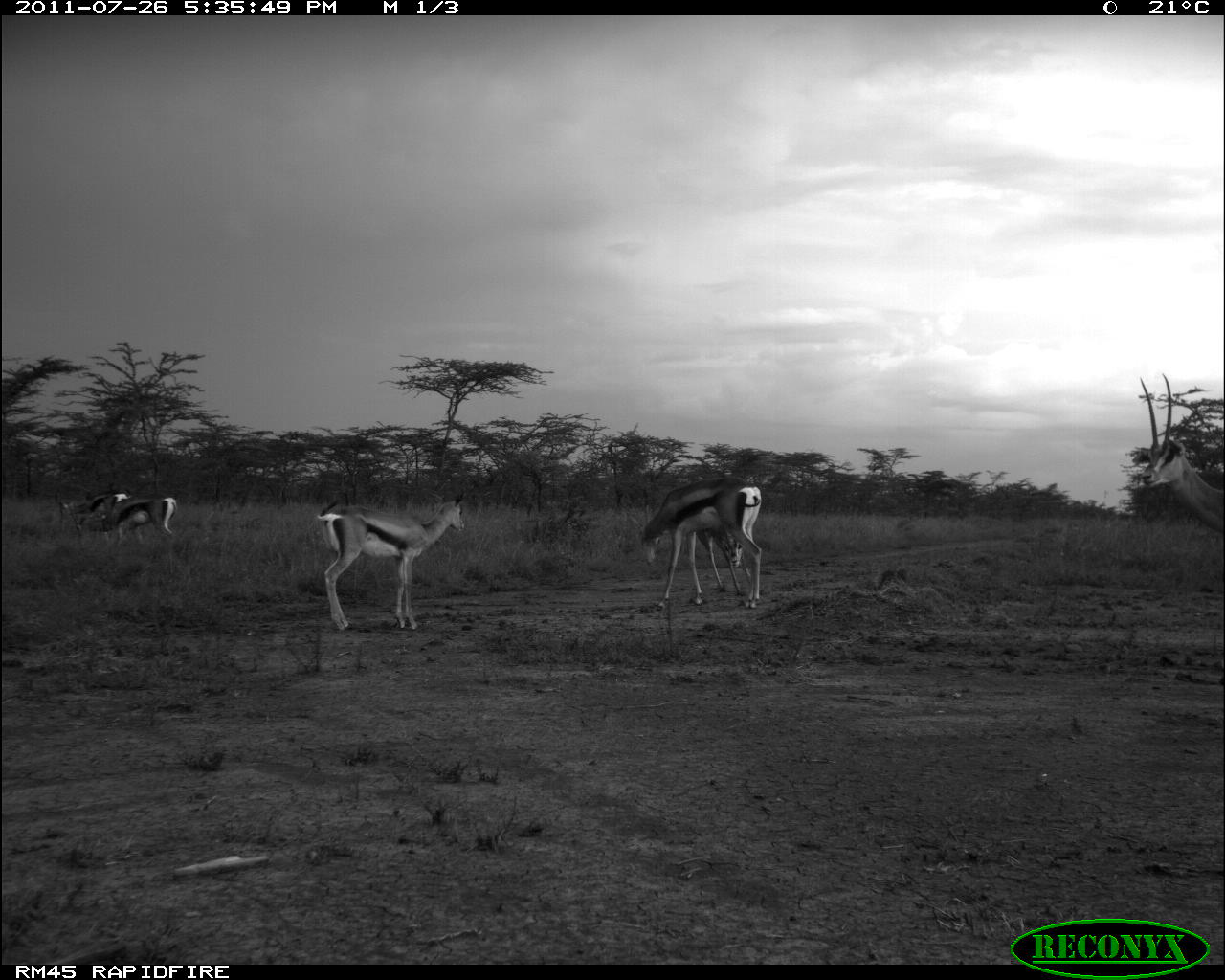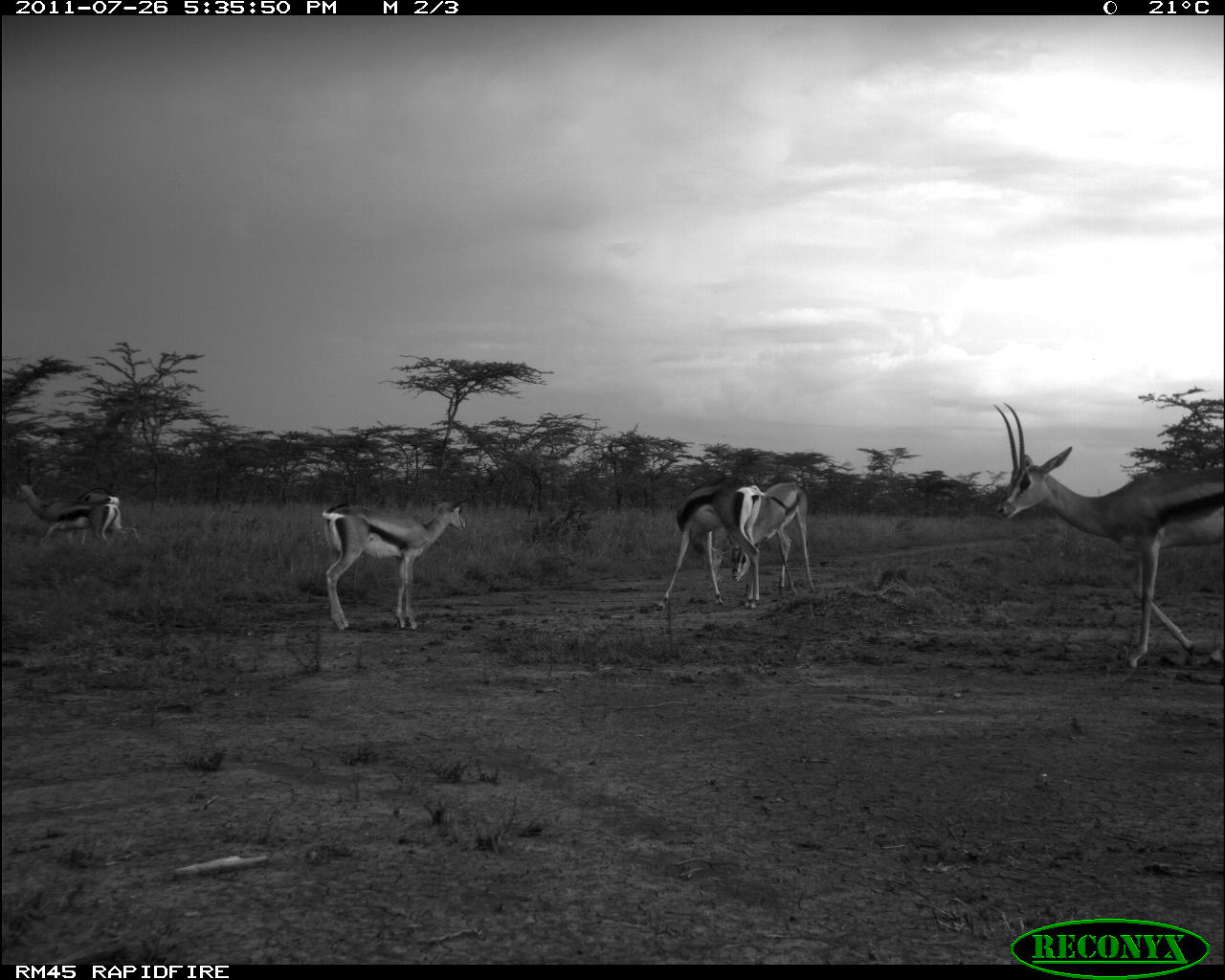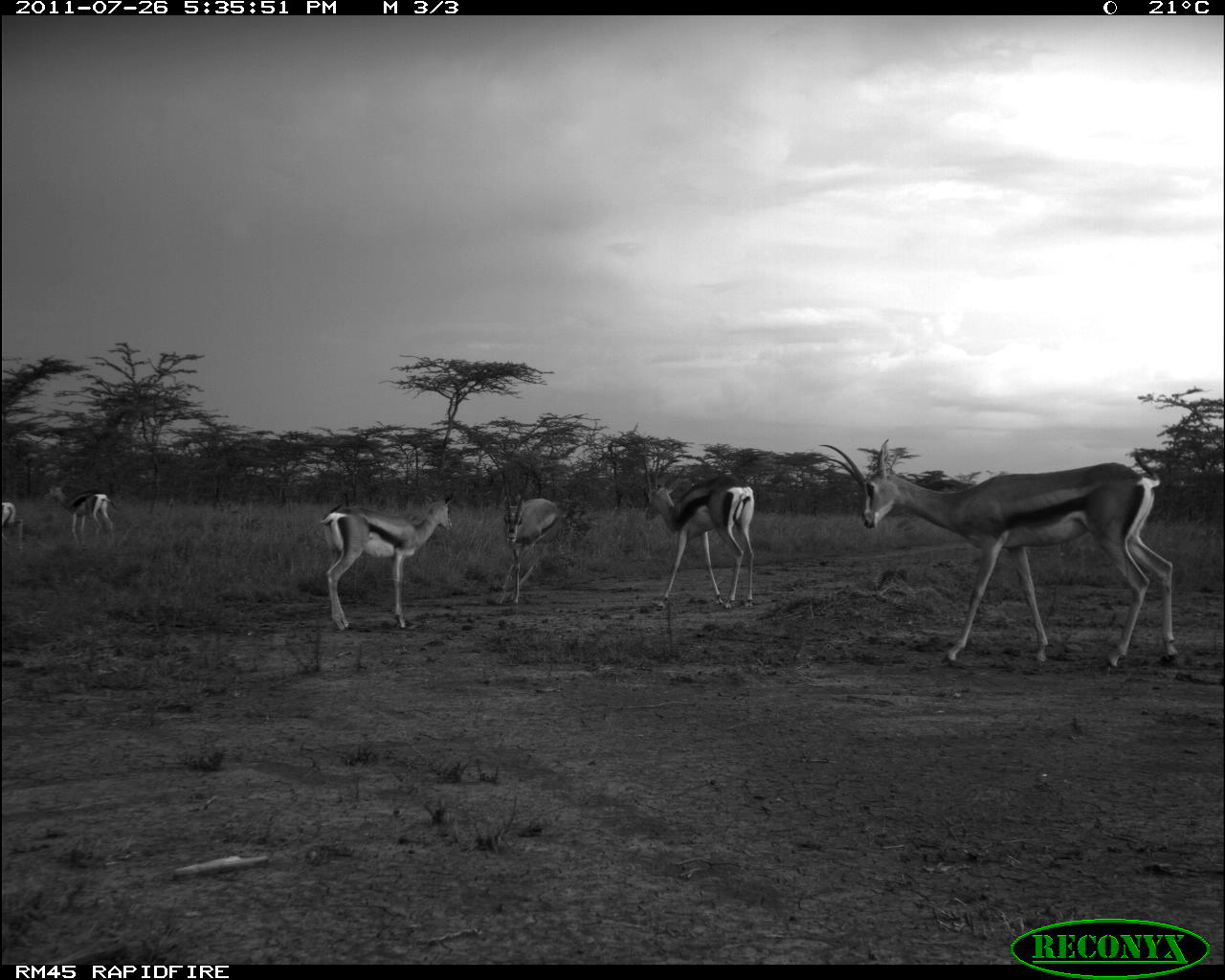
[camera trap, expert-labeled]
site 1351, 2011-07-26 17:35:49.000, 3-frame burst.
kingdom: Animalia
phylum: Chordata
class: Mammalia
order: Artiodactyla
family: Bovidae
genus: Nanger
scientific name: Nanger granti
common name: grant's gazelle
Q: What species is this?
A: Nanger granti (grant's gazelle).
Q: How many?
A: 5.